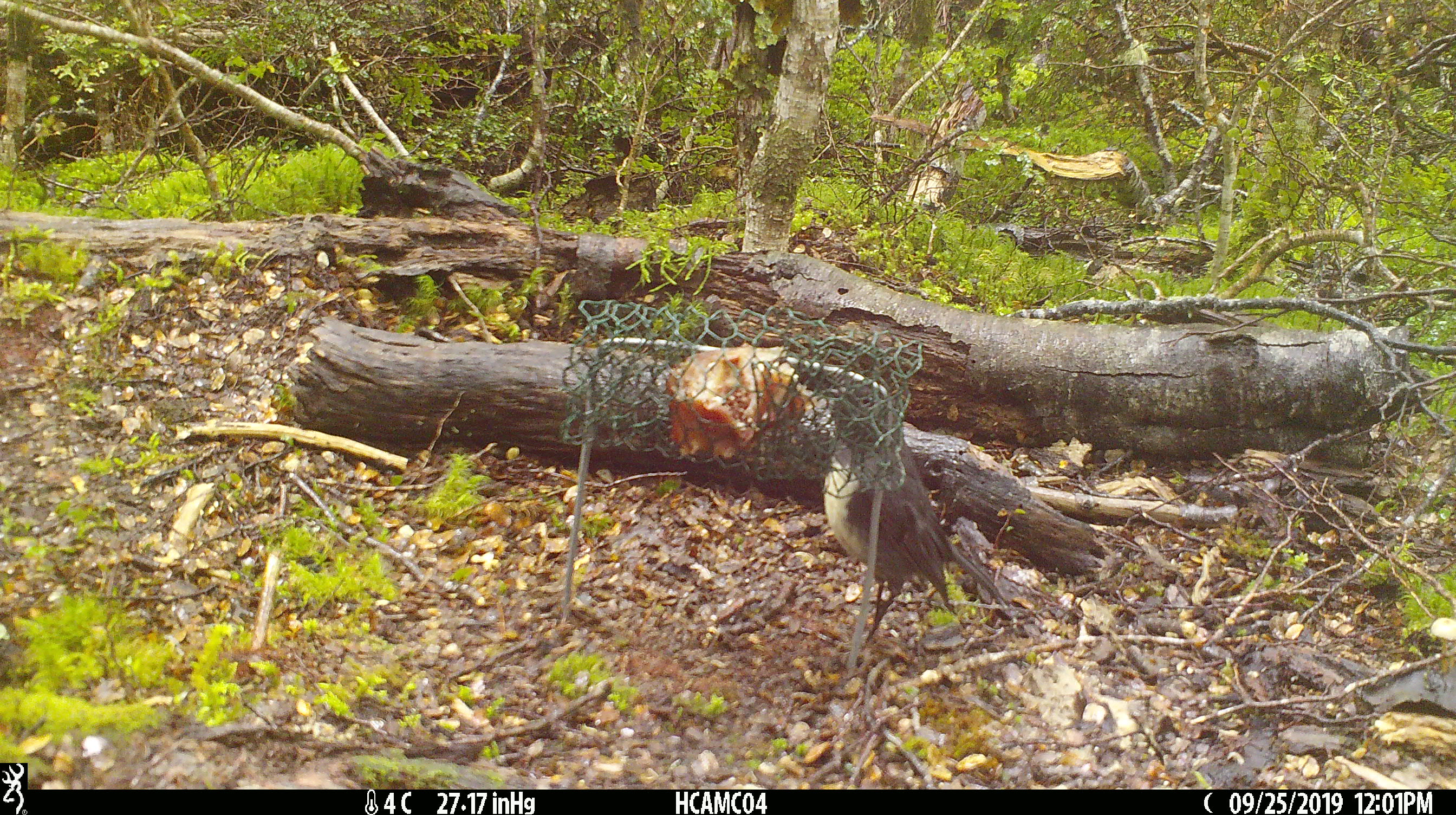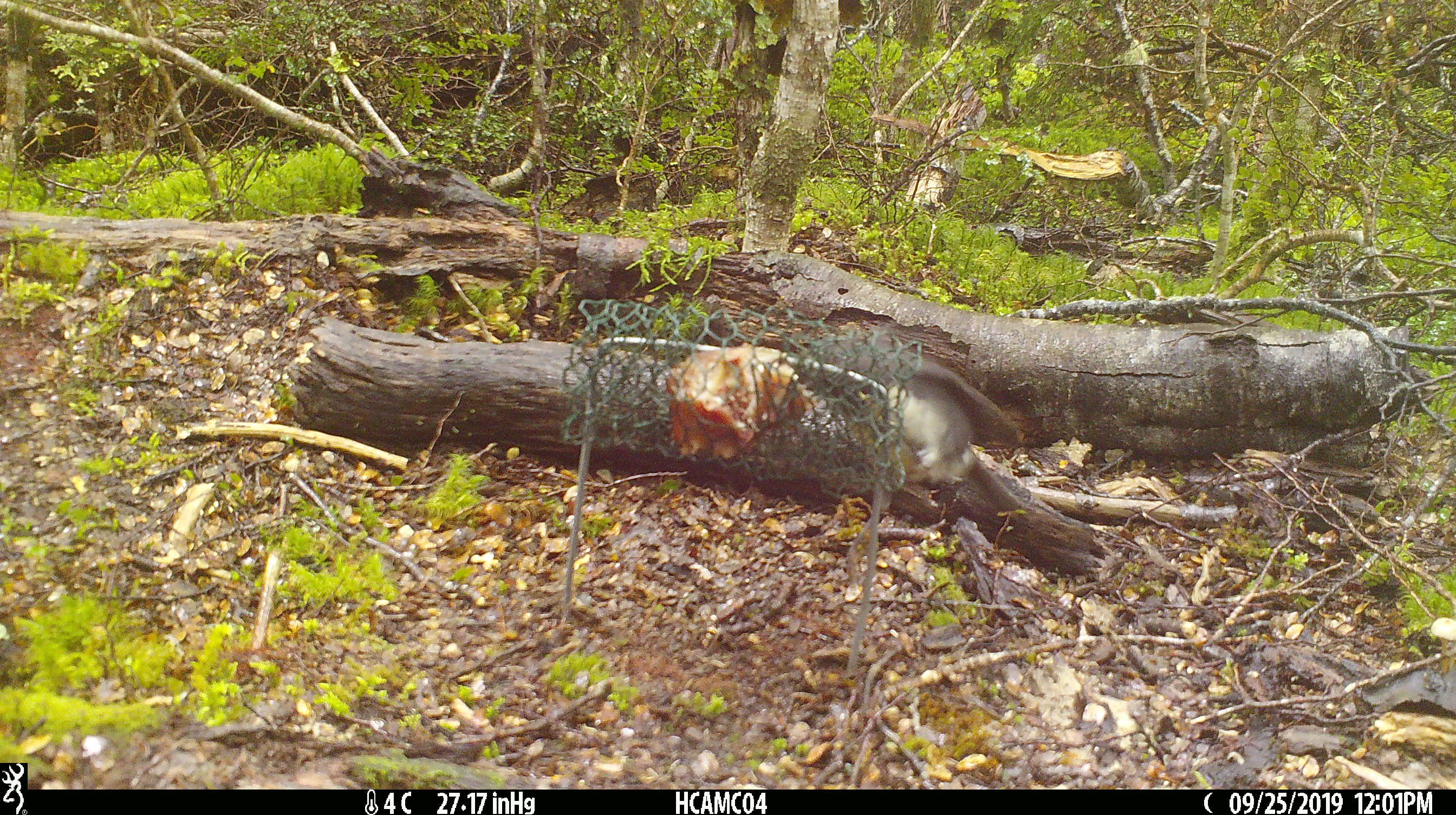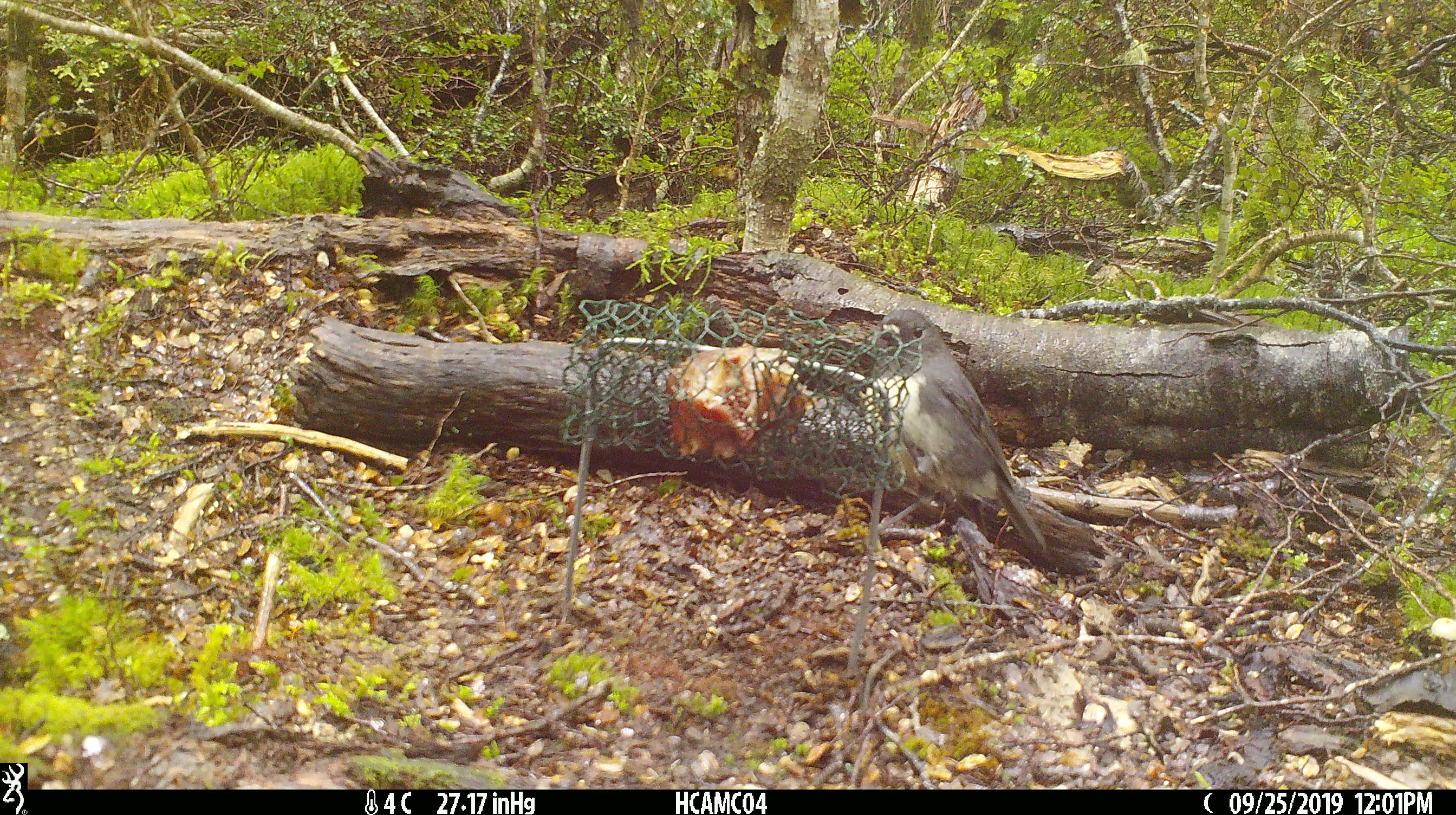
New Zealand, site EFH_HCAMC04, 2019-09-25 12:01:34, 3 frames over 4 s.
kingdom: Animalia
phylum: Chordata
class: Aves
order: Passeriformes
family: Petroicidae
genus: Petroica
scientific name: Petroica australis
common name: new zealand robin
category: robin